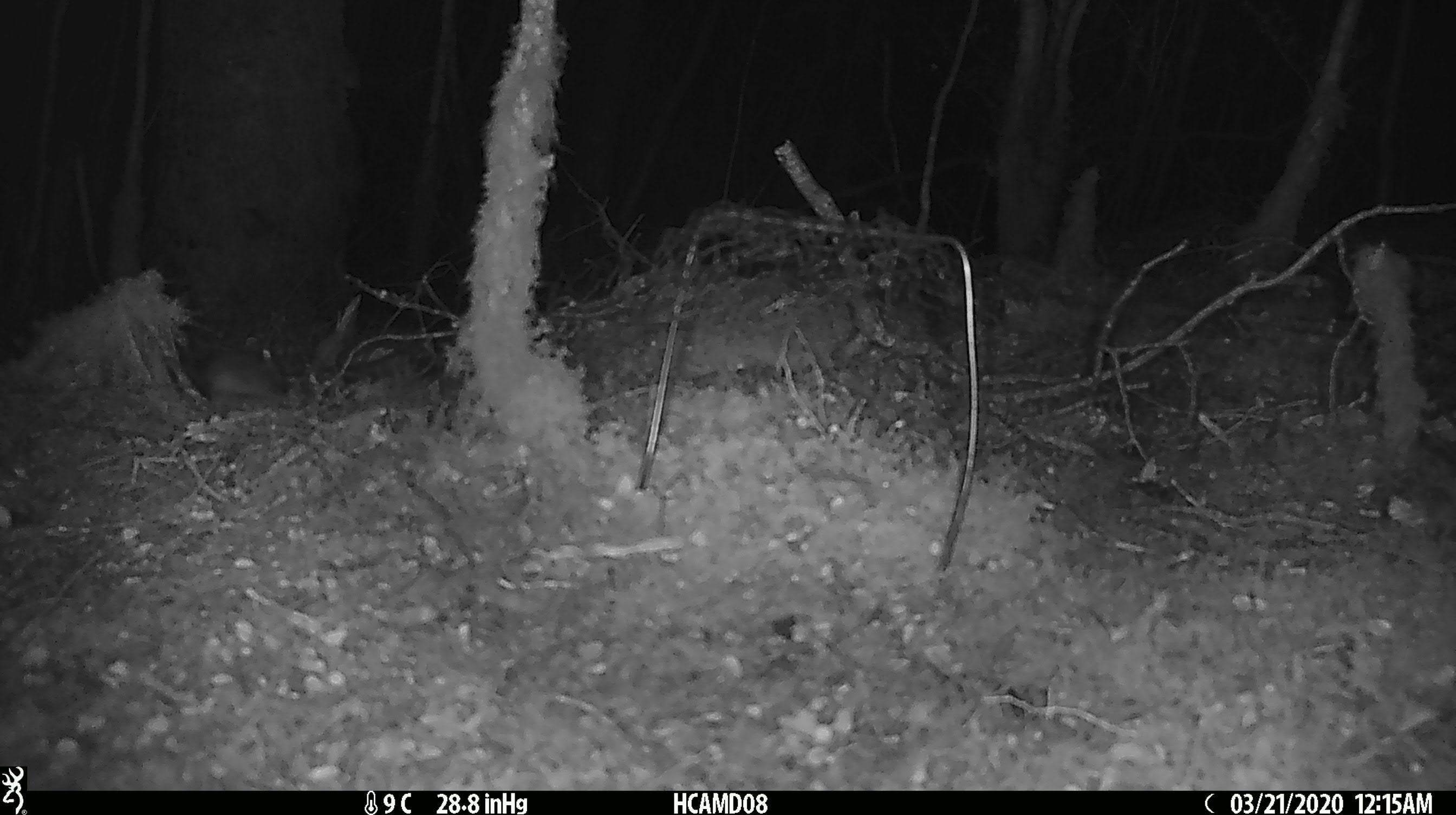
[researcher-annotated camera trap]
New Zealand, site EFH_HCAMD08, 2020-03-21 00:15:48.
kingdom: Animalia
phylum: Chordata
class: Mammalia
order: Rodentia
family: Muridae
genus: Mus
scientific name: Mus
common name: mouse